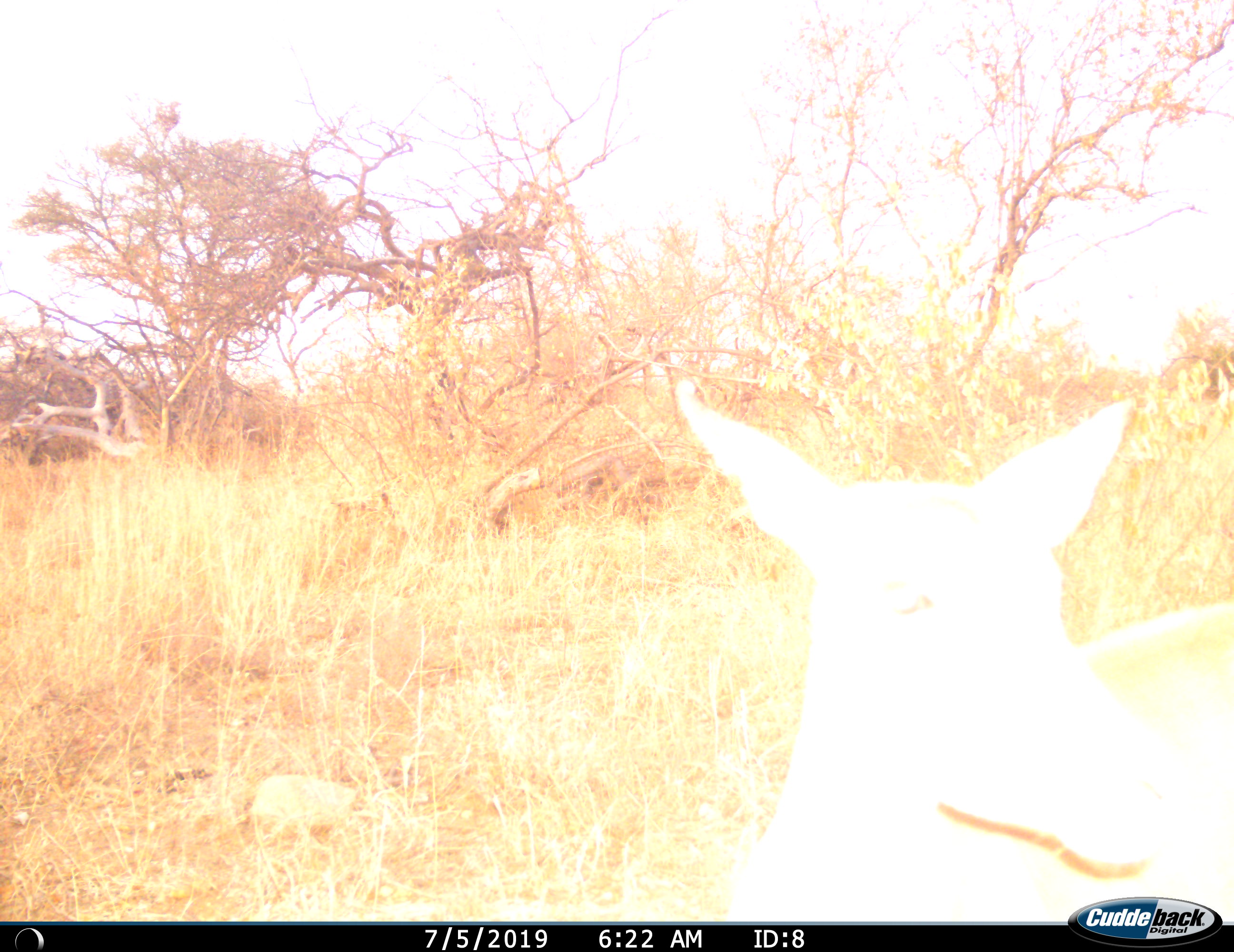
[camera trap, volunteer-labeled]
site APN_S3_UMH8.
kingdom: Animalia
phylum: Chordata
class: Mammalia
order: Artiodactyla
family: Bovidae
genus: Aepyceros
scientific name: Aepyceros melampus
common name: impala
Impala (Aepyceros melampus), count 1. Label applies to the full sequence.